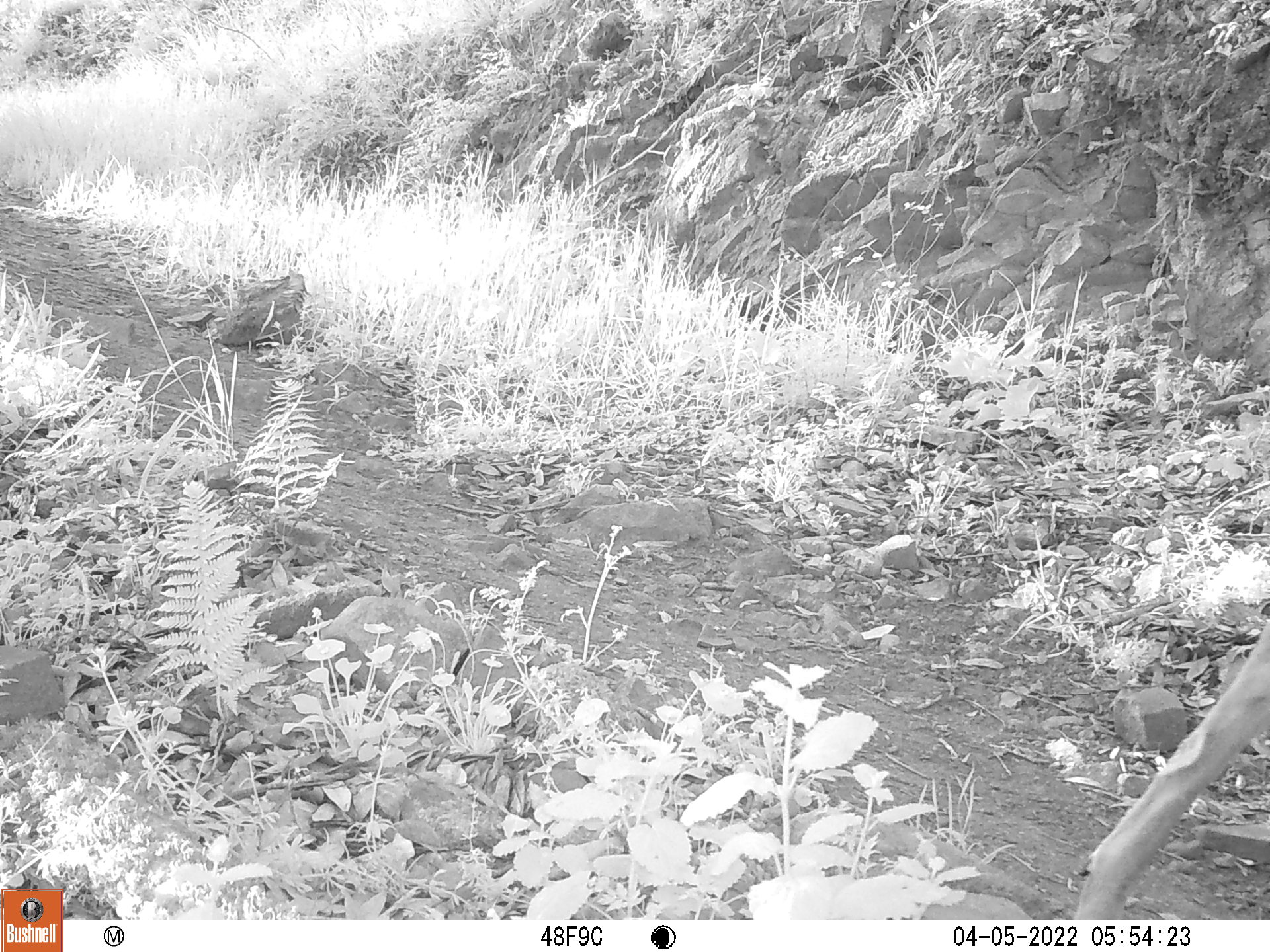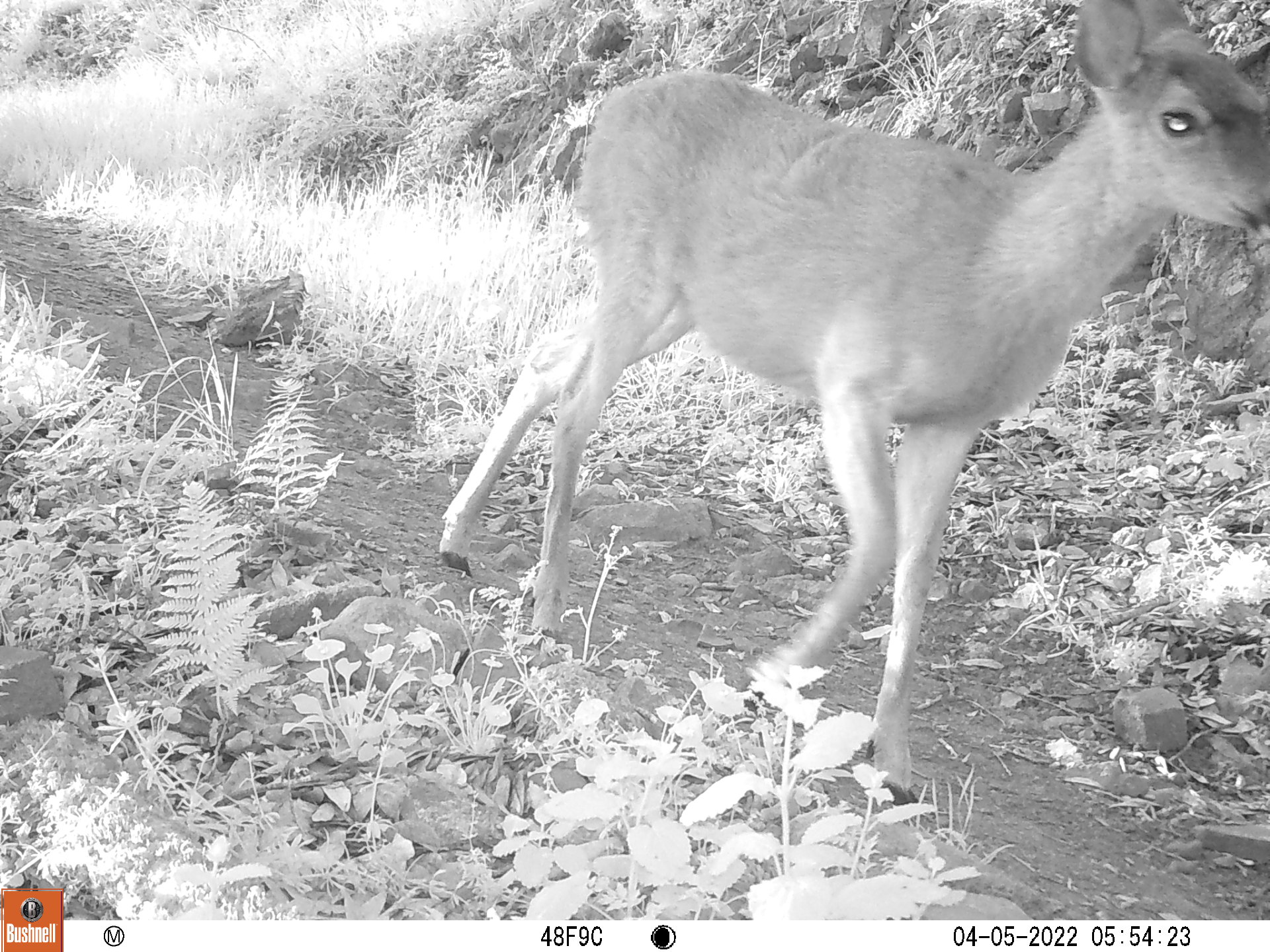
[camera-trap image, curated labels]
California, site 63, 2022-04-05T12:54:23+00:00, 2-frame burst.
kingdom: Animalia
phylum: Chordata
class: Mammalia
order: Artiodactyla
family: Cervidae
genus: Odocoileus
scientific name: Odocoileus hemionus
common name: mule deer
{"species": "mule deer (Odocoileus hemionus)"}